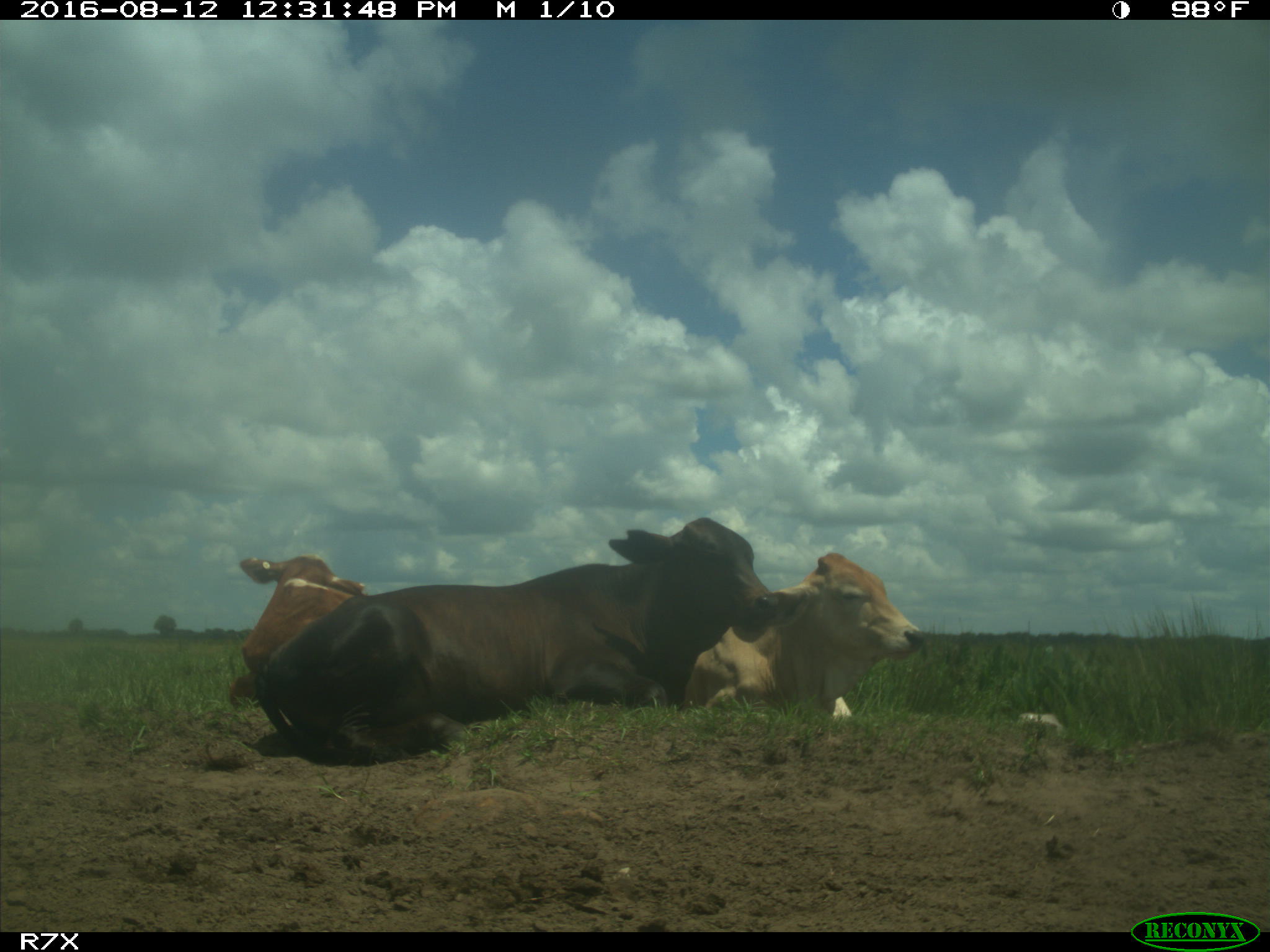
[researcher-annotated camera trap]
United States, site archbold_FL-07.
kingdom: Animalia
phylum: Chordata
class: Mammalia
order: Artiodactyla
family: Bovidae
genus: Bos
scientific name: Bos taurus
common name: domestic cow